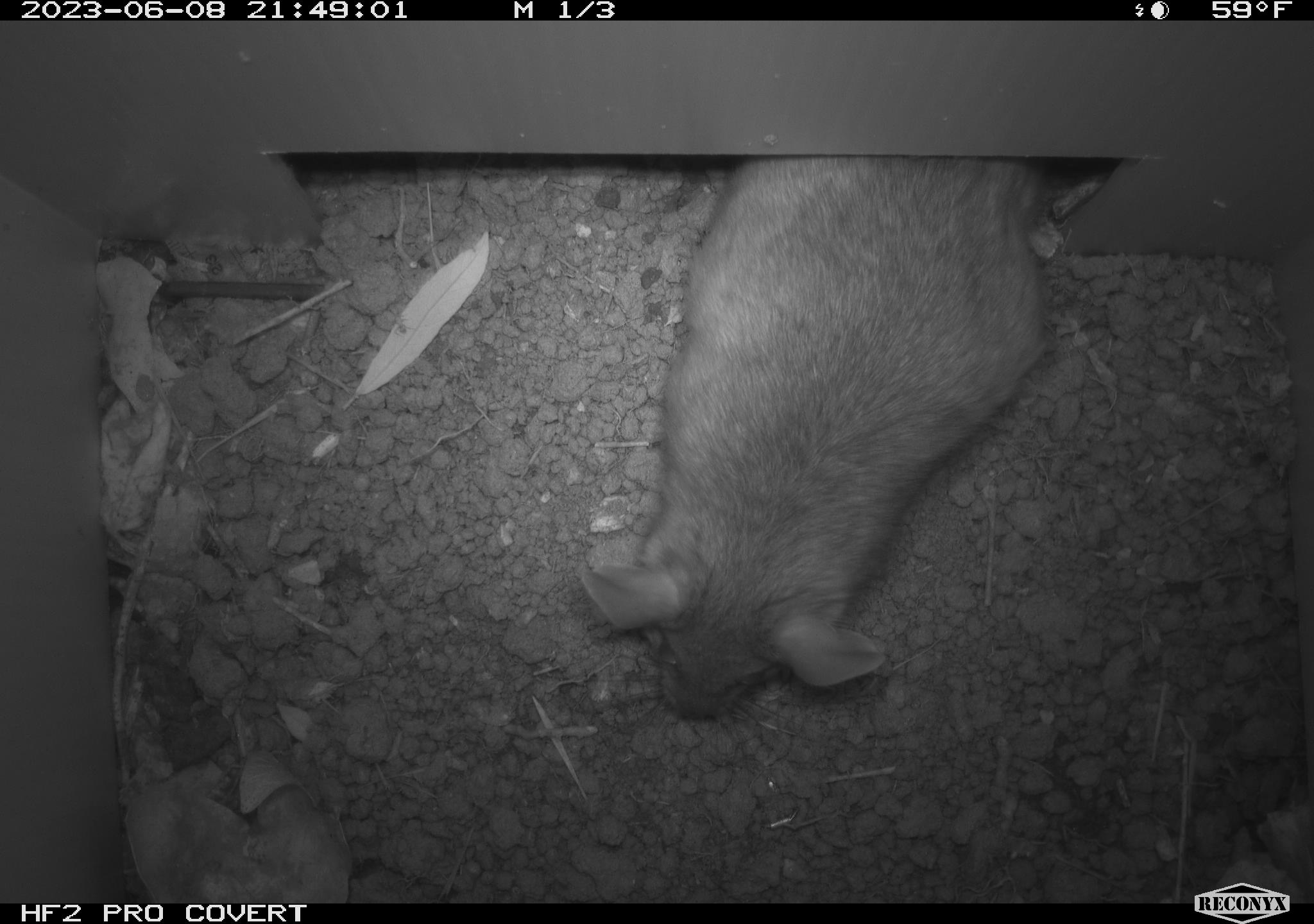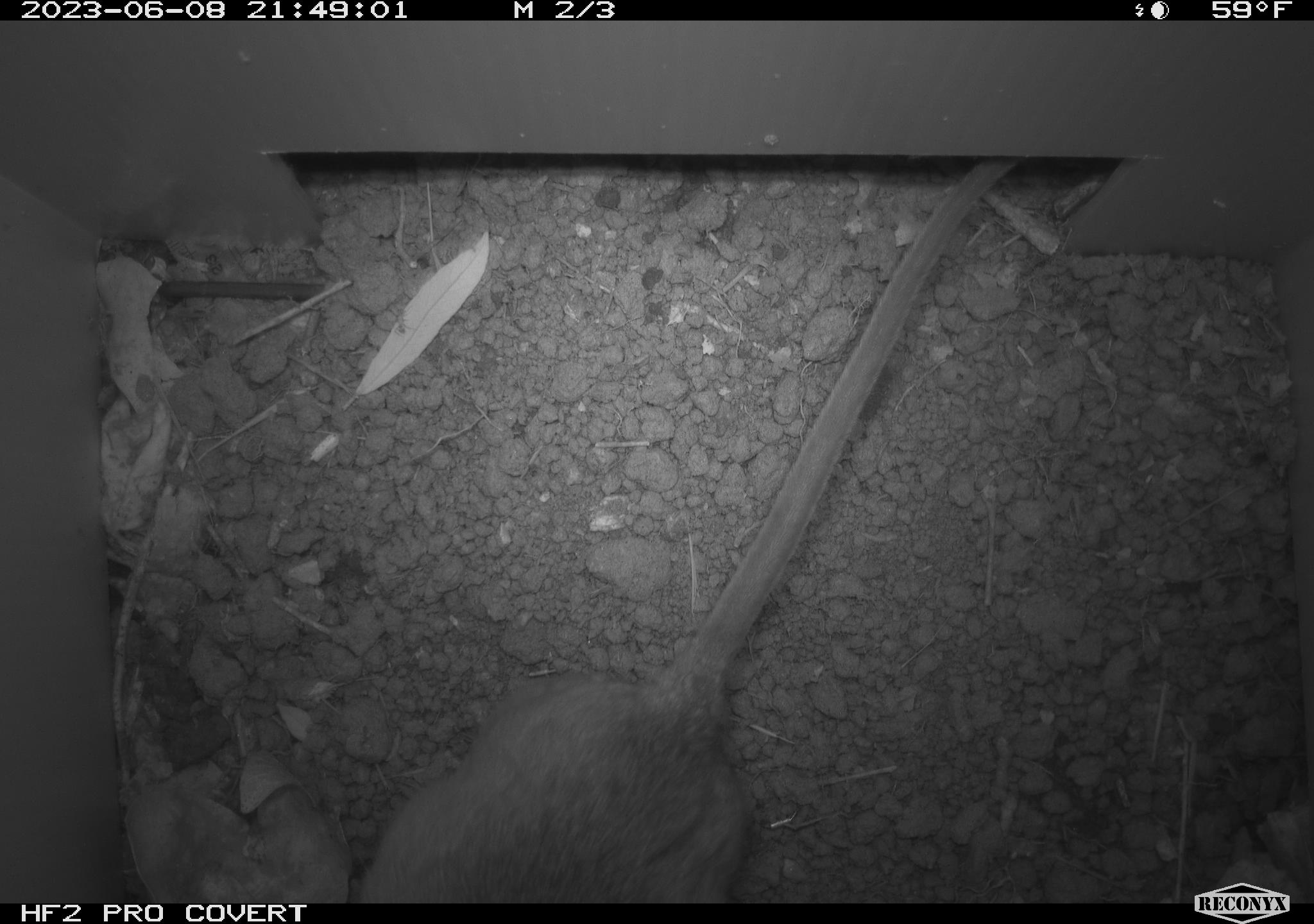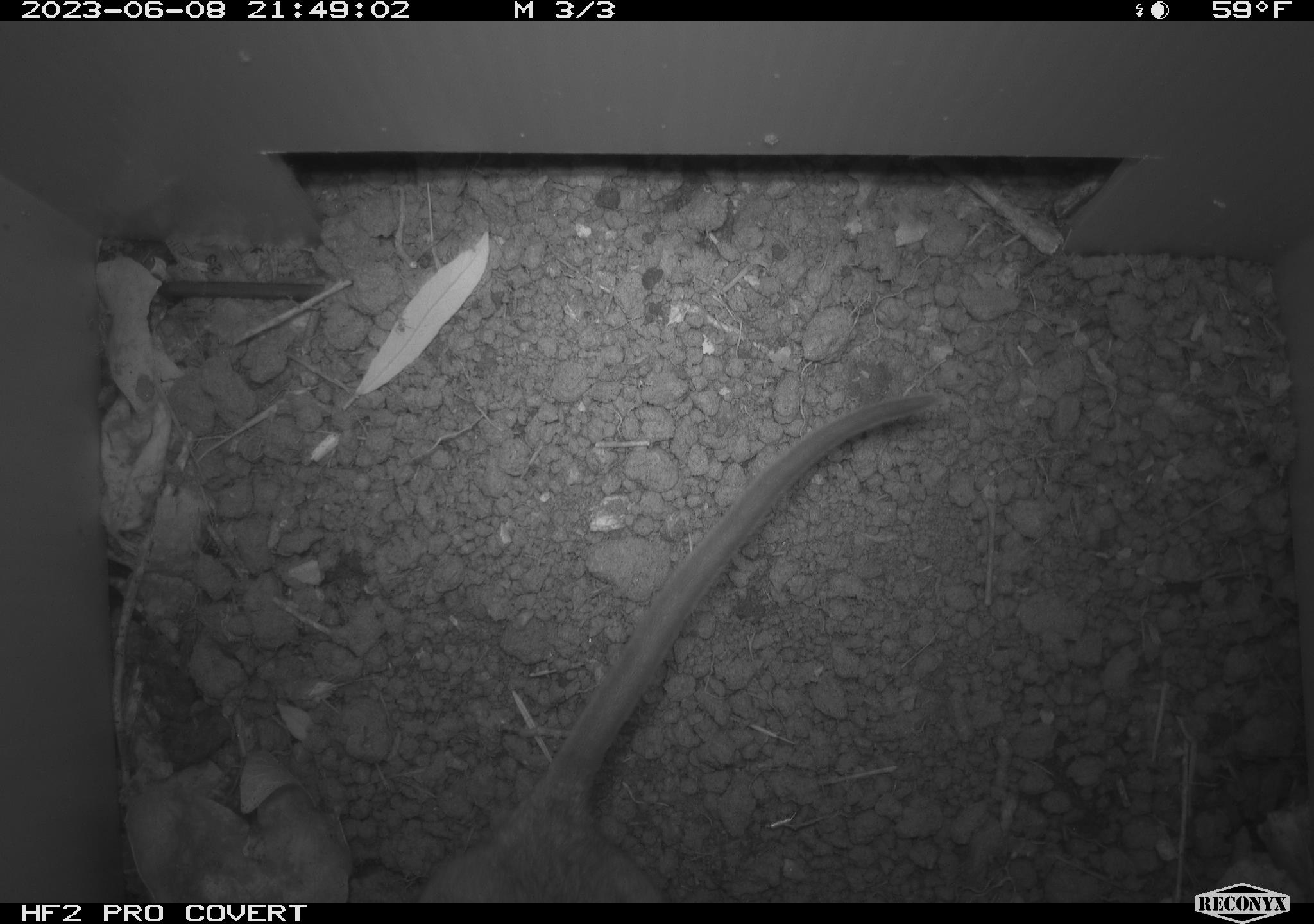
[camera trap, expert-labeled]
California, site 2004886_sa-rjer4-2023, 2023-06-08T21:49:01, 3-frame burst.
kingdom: Animalia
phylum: Chordata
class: Mammalia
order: Rodentia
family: Cricetidae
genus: Neotoma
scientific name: Neotoma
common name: pack rat or woodrat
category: neotoma species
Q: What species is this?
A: Neotoma species (pack rat or woodrat) (Neotoma).